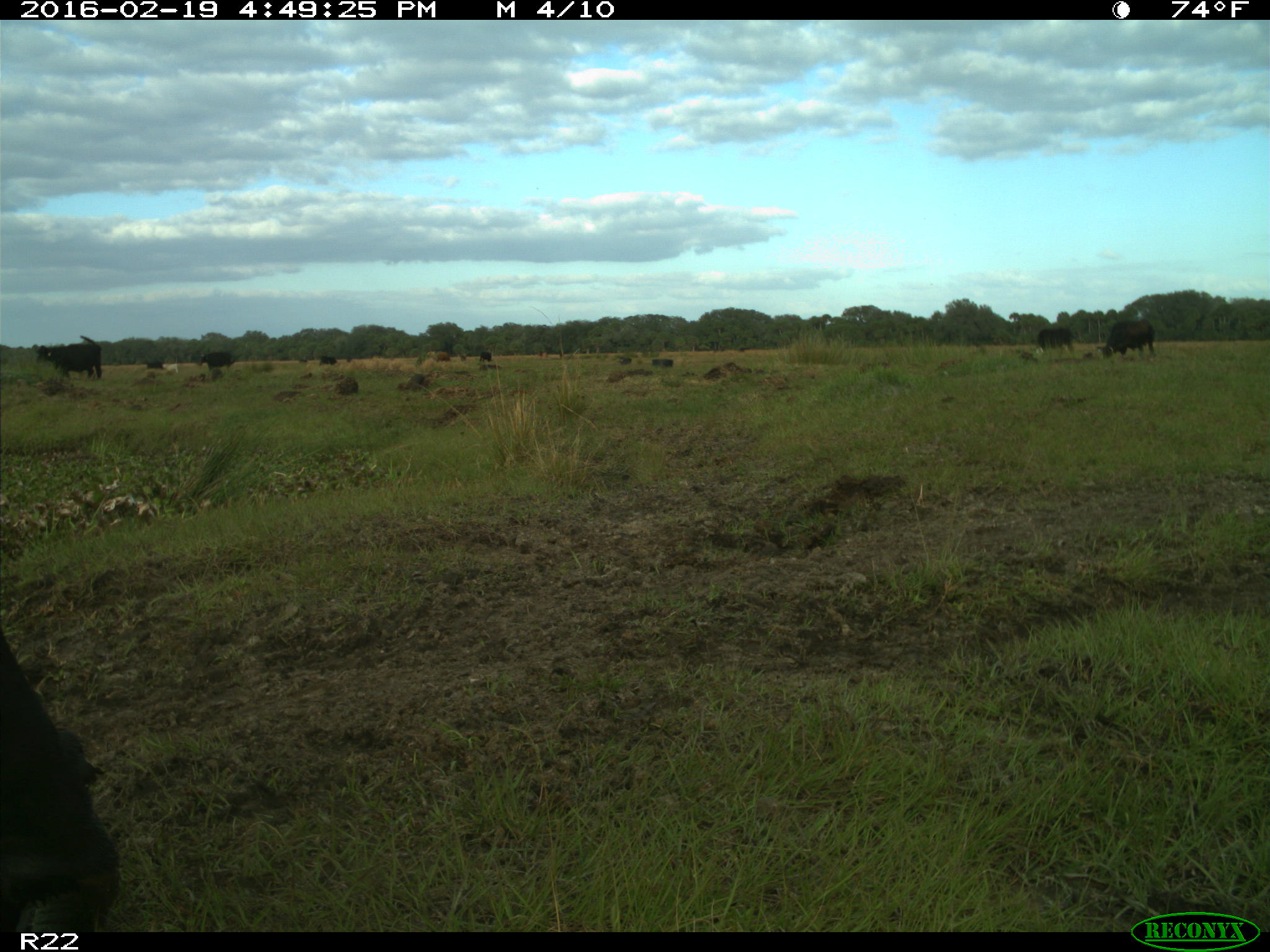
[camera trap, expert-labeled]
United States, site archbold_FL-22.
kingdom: Animalia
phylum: Chordata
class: Mammalia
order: Artiodactyla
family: Bovidae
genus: Bos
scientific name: Bos taurus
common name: domestic cow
Bos taurus (domestic cow).